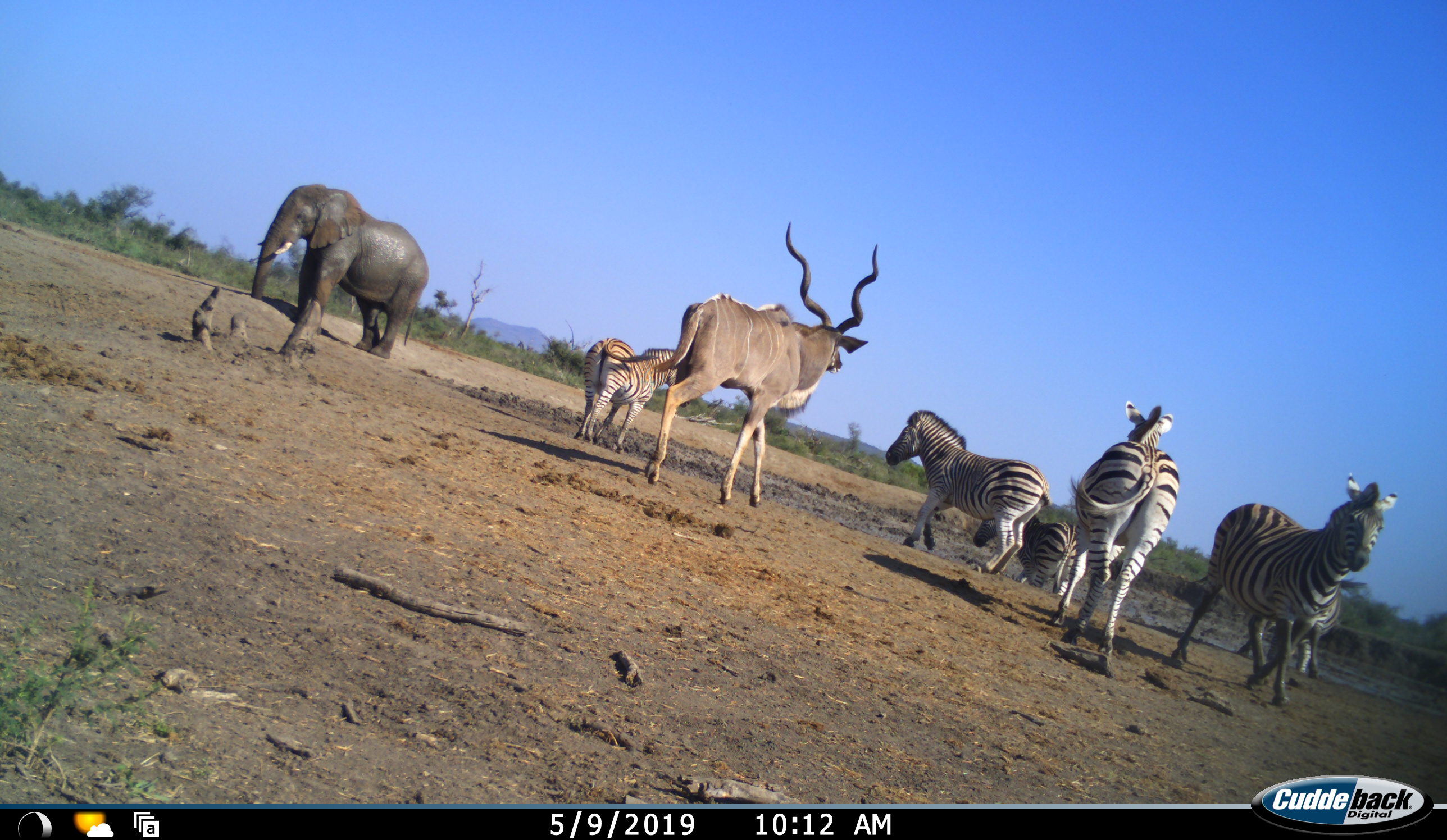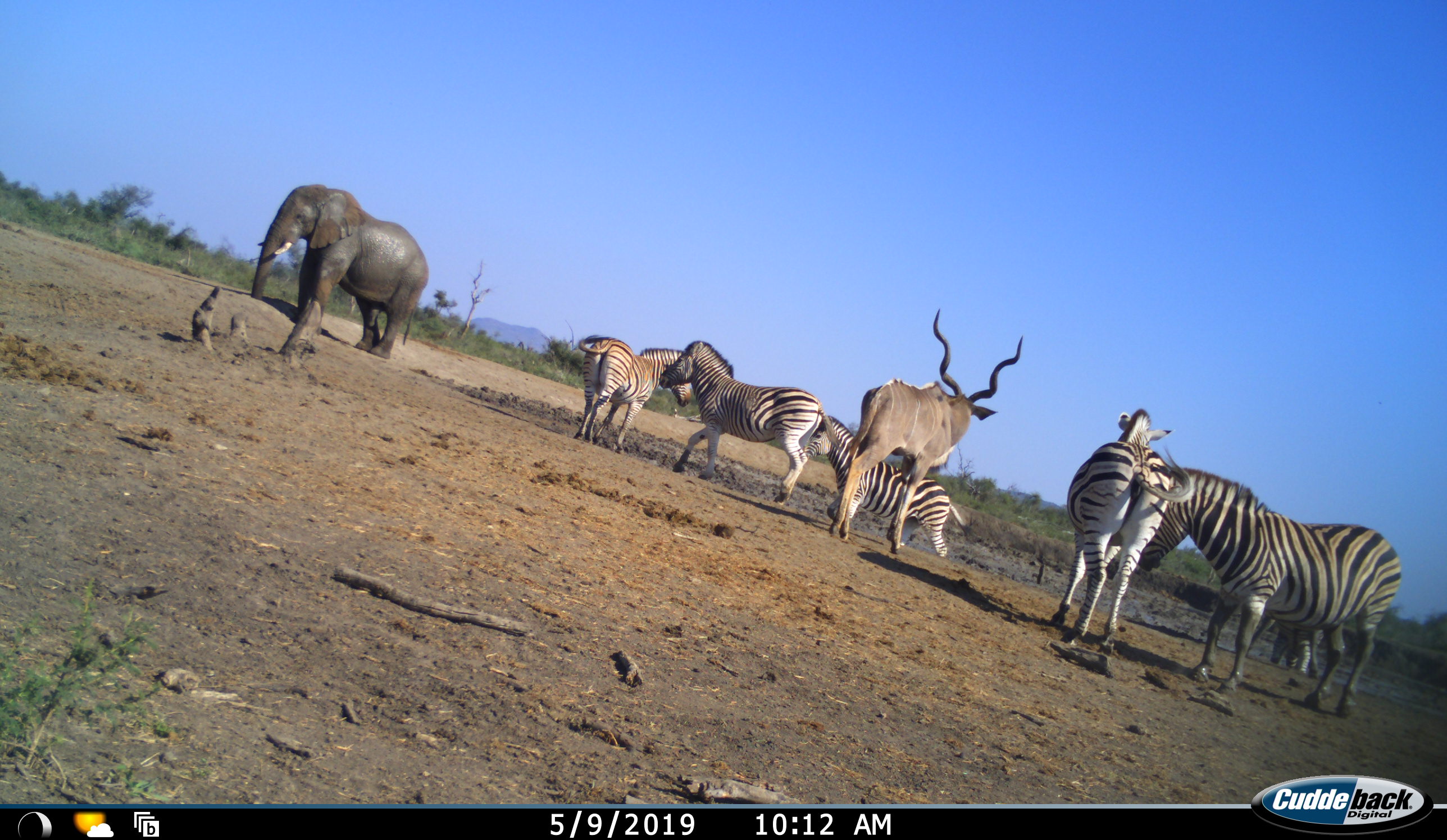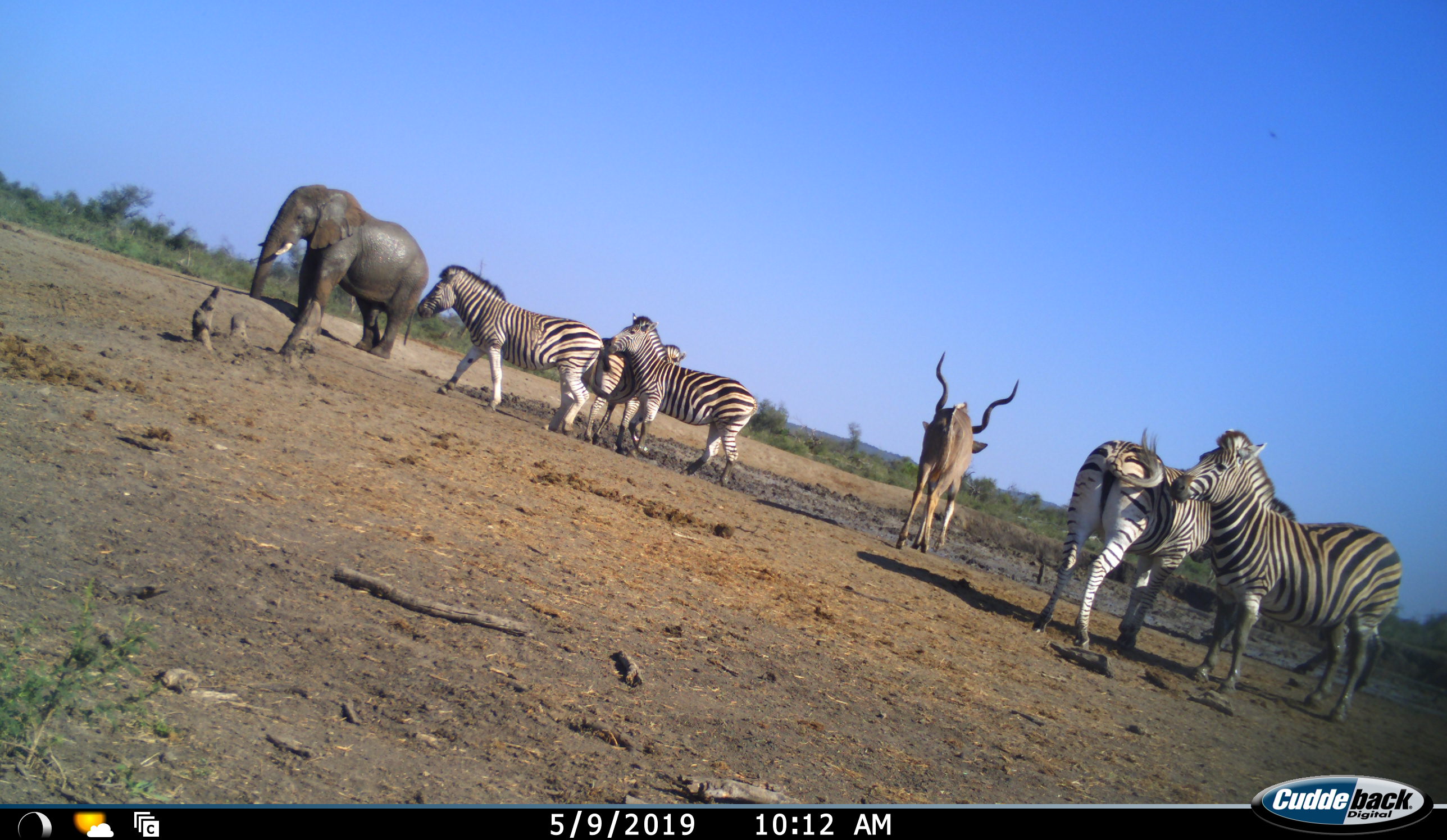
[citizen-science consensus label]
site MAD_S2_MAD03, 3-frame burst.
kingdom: Animalia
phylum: Chordata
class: Mammalia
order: Proboscidea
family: Elephantidae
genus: Loxodonta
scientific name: Loxodonta africana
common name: african bush elephant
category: elephant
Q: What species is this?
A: Elephant (african bush elephant) (Loxodonta africana).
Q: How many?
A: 1.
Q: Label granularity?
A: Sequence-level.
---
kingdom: Animalia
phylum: Chordata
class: Mammalia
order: Perissodactyla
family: Equidae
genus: Equus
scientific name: Equus quagga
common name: plains zebra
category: zebraplains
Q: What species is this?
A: Zebraplains (plains zebra) (Equus quagga).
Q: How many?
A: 6.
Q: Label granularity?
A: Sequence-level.